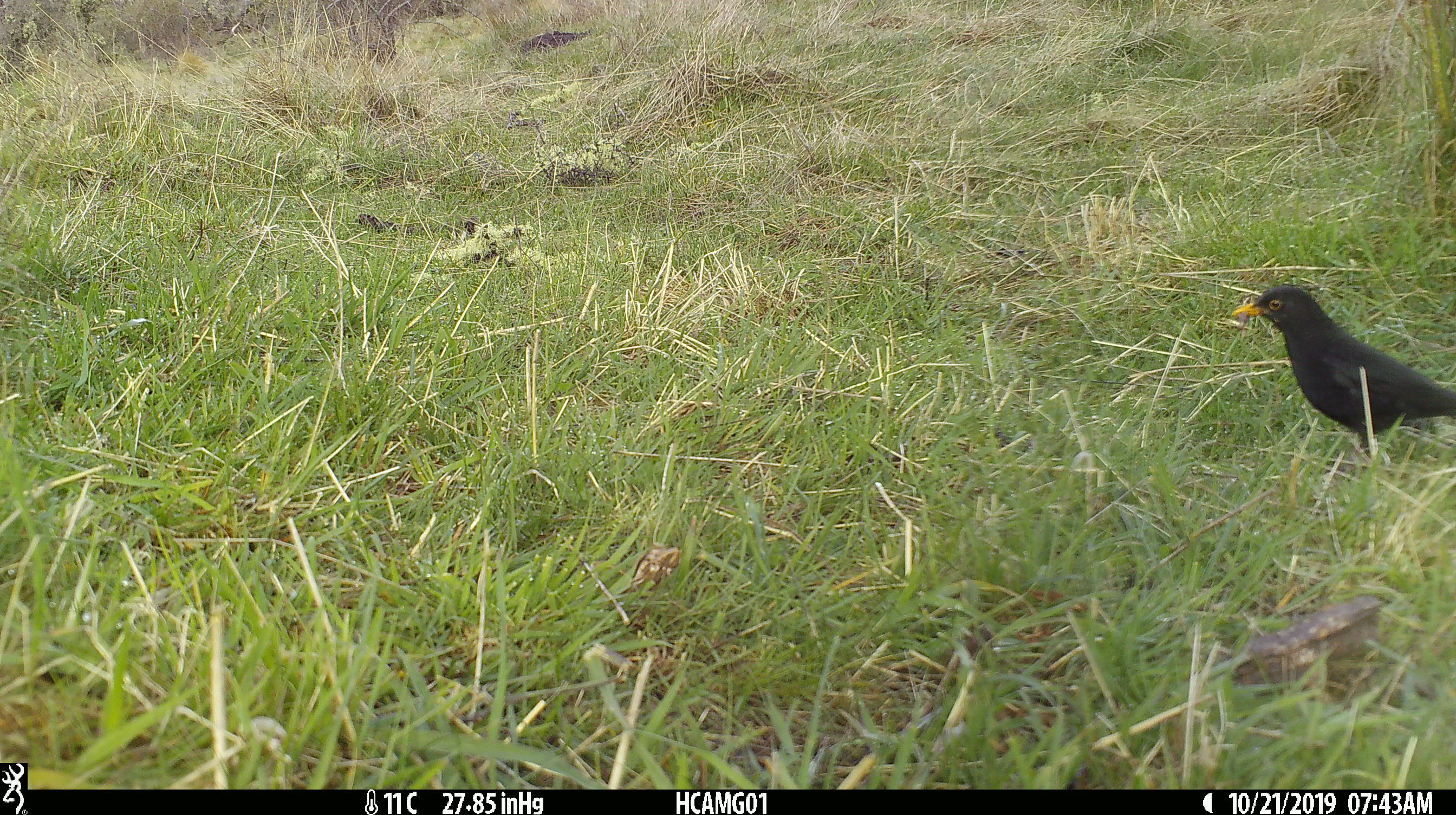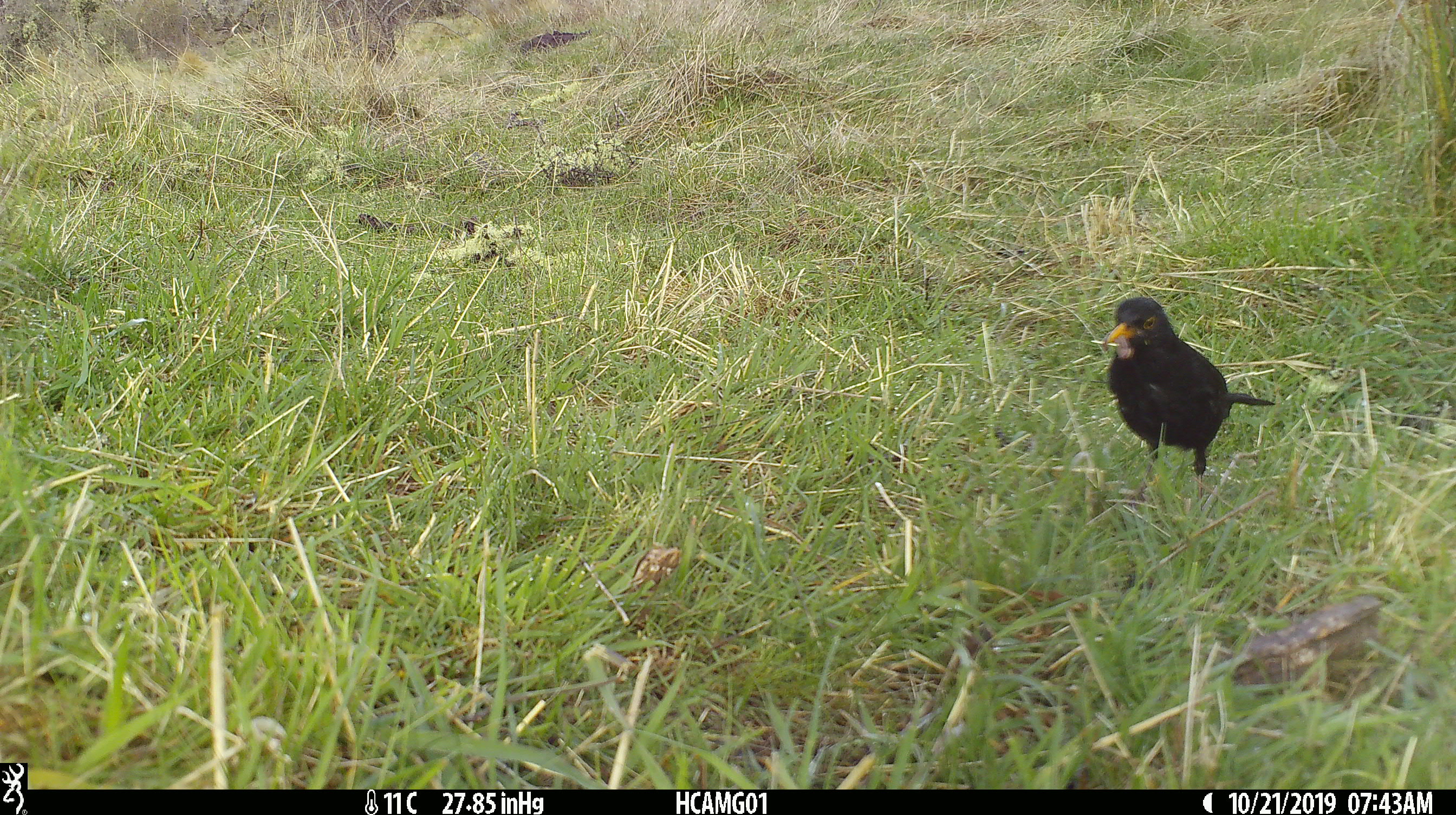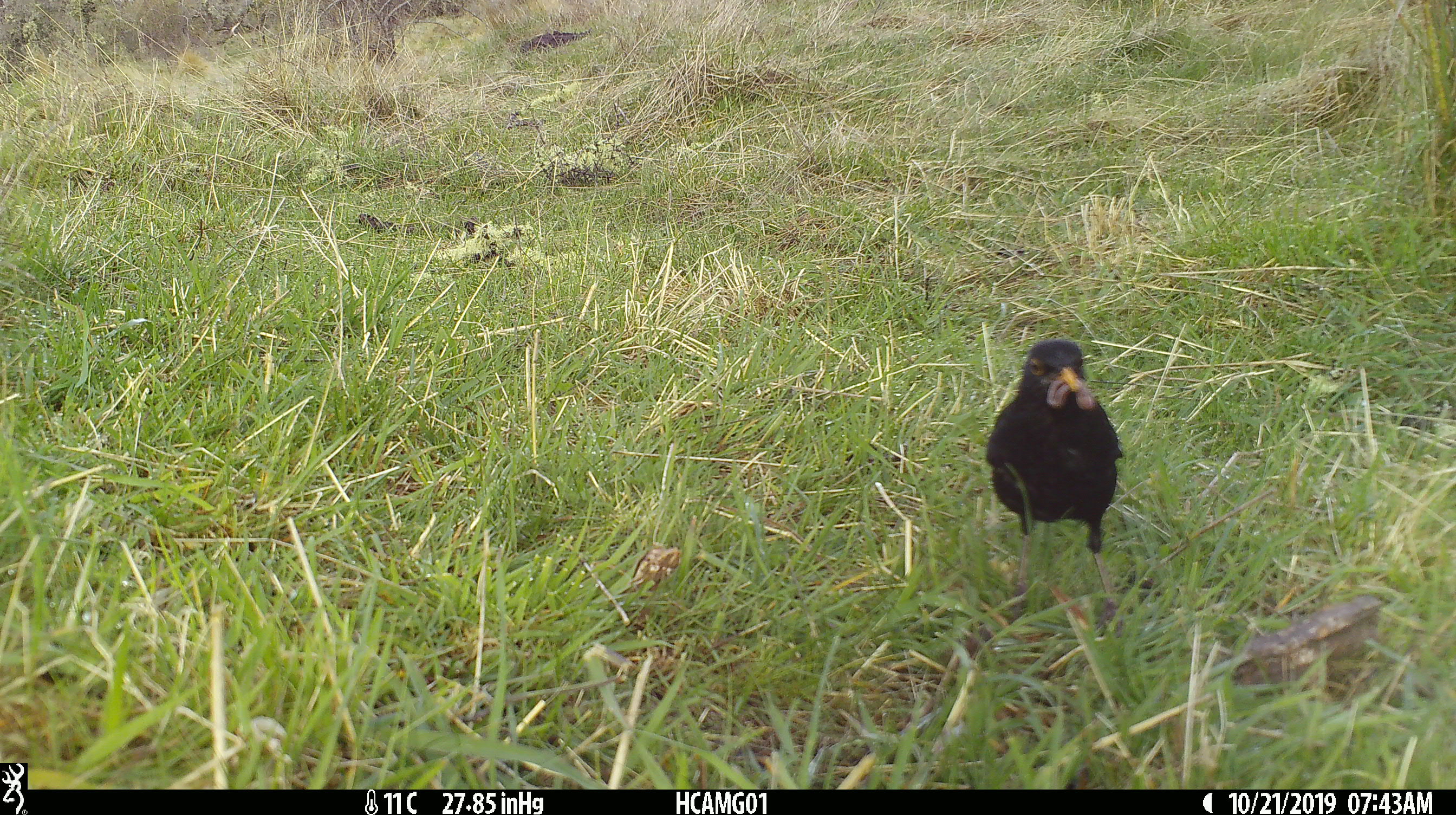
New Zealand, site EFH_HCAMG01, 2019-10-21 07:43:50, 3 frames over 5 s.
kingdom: Animalia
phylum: Chordata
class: Aves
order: Passeriformes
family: Turdidae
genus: Turdus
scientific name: Turdus merula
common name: eurasian blackbird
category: blackbird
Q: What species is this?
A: Blackbird (eurasian blackbird) (Turdus merula).